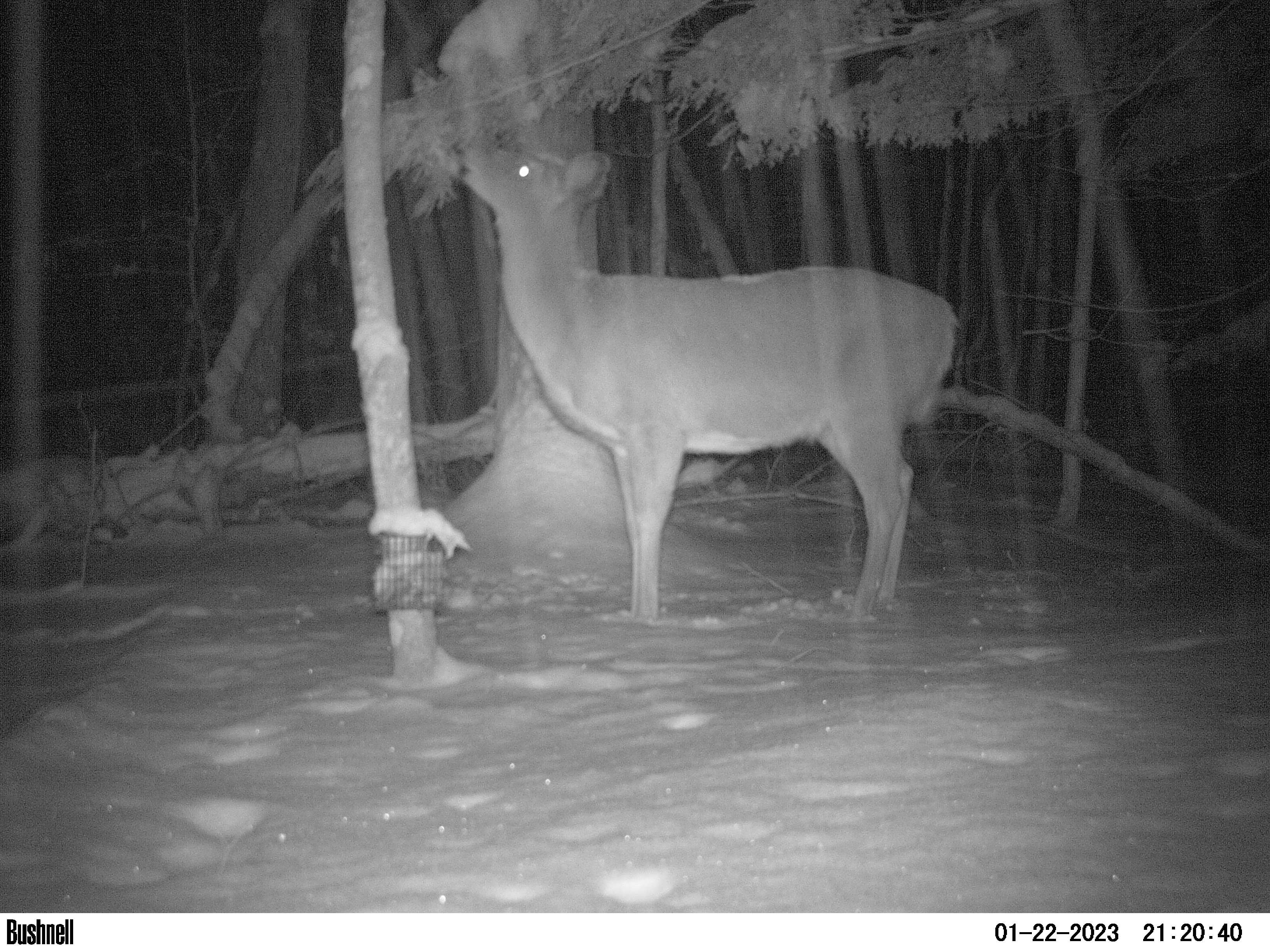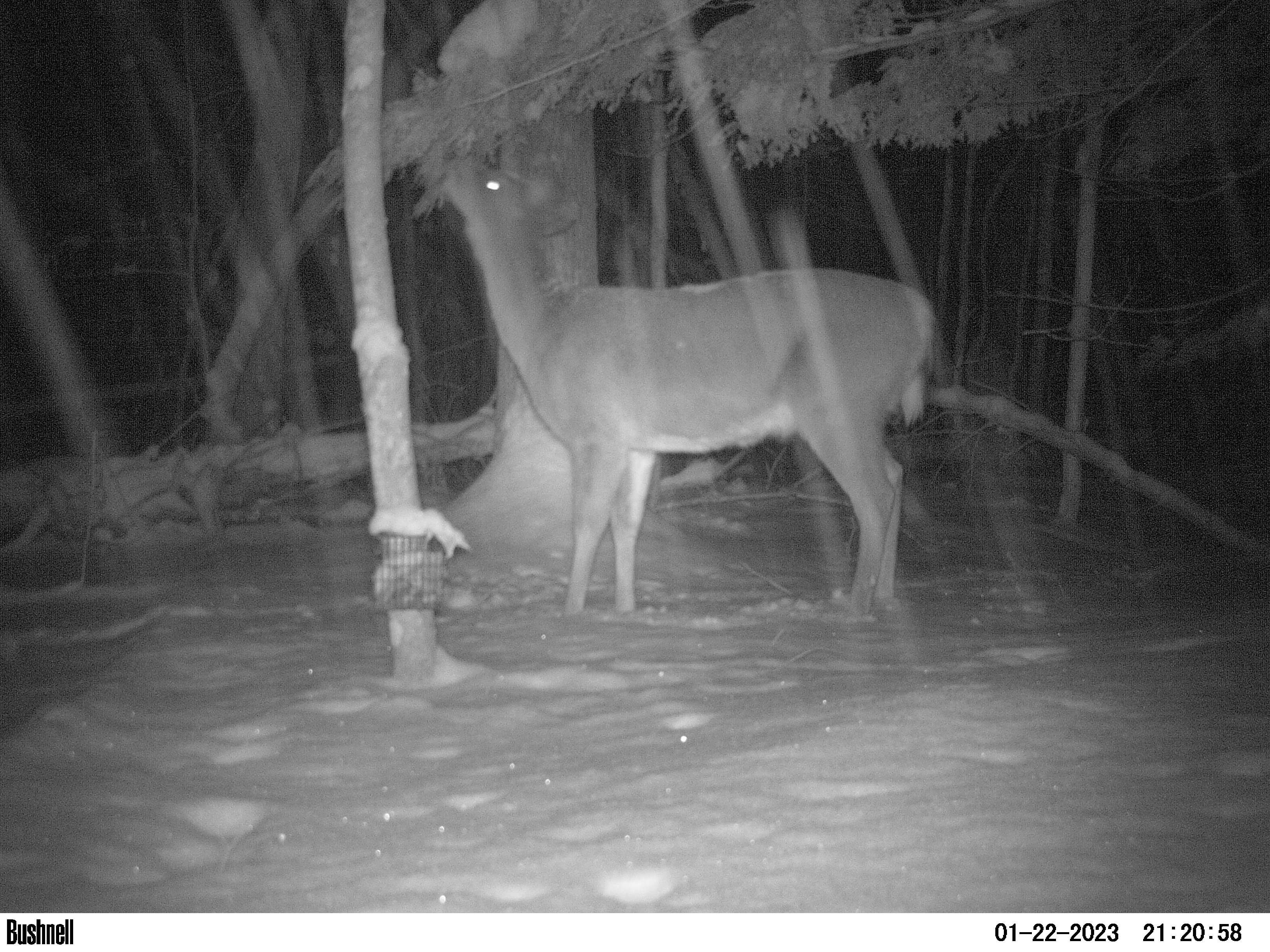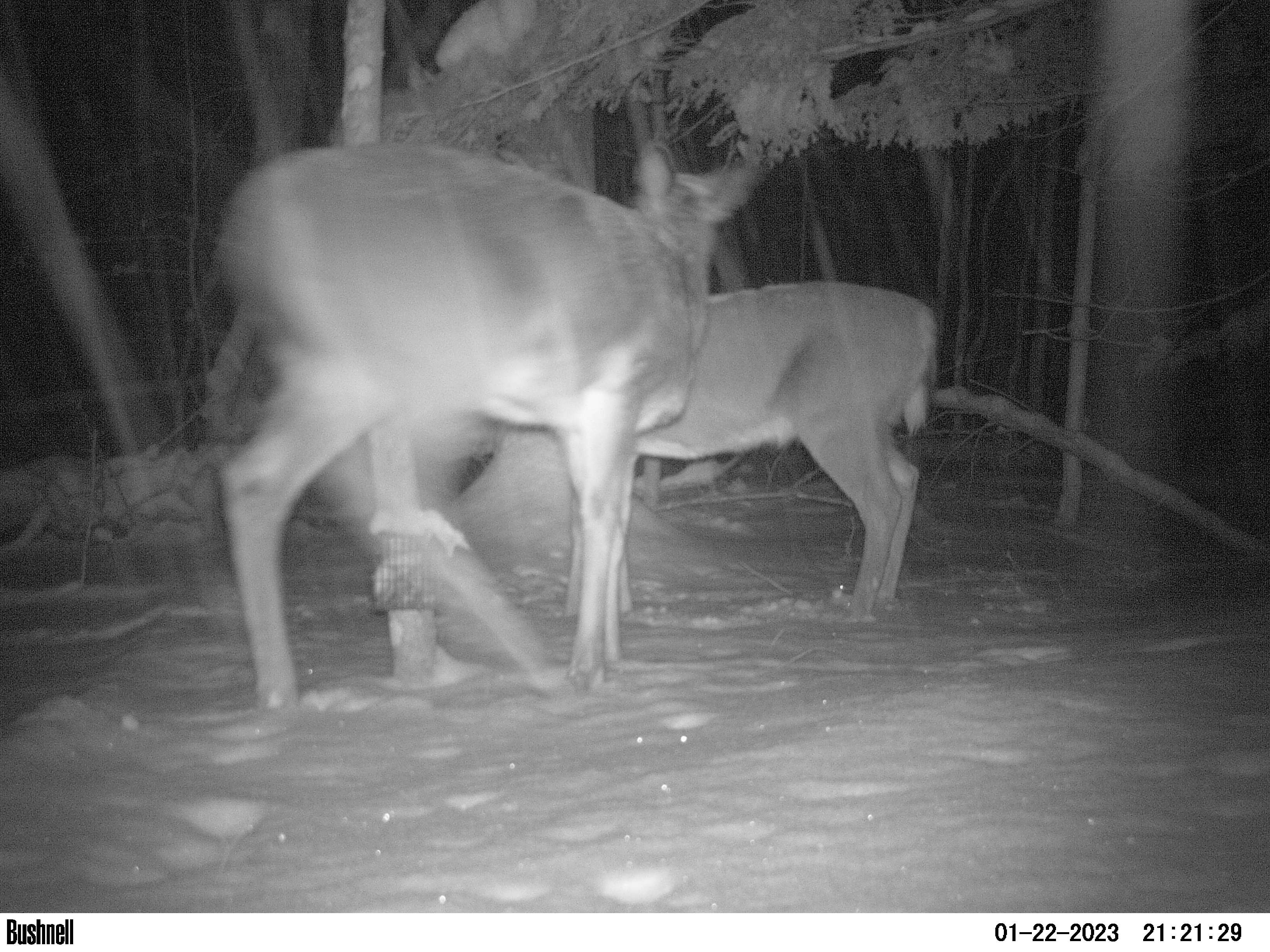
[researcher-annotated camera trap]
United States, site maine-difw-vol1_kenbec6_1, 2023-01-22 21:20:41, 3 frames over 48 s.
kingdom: Animalia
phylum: Chordata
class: Mammalia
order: Artiodactyla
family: Cervidae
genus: Odocoileus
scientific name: Odocoileus virginianus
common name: white-tailed deer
White-tailed deer (Odocoileus virginianus).